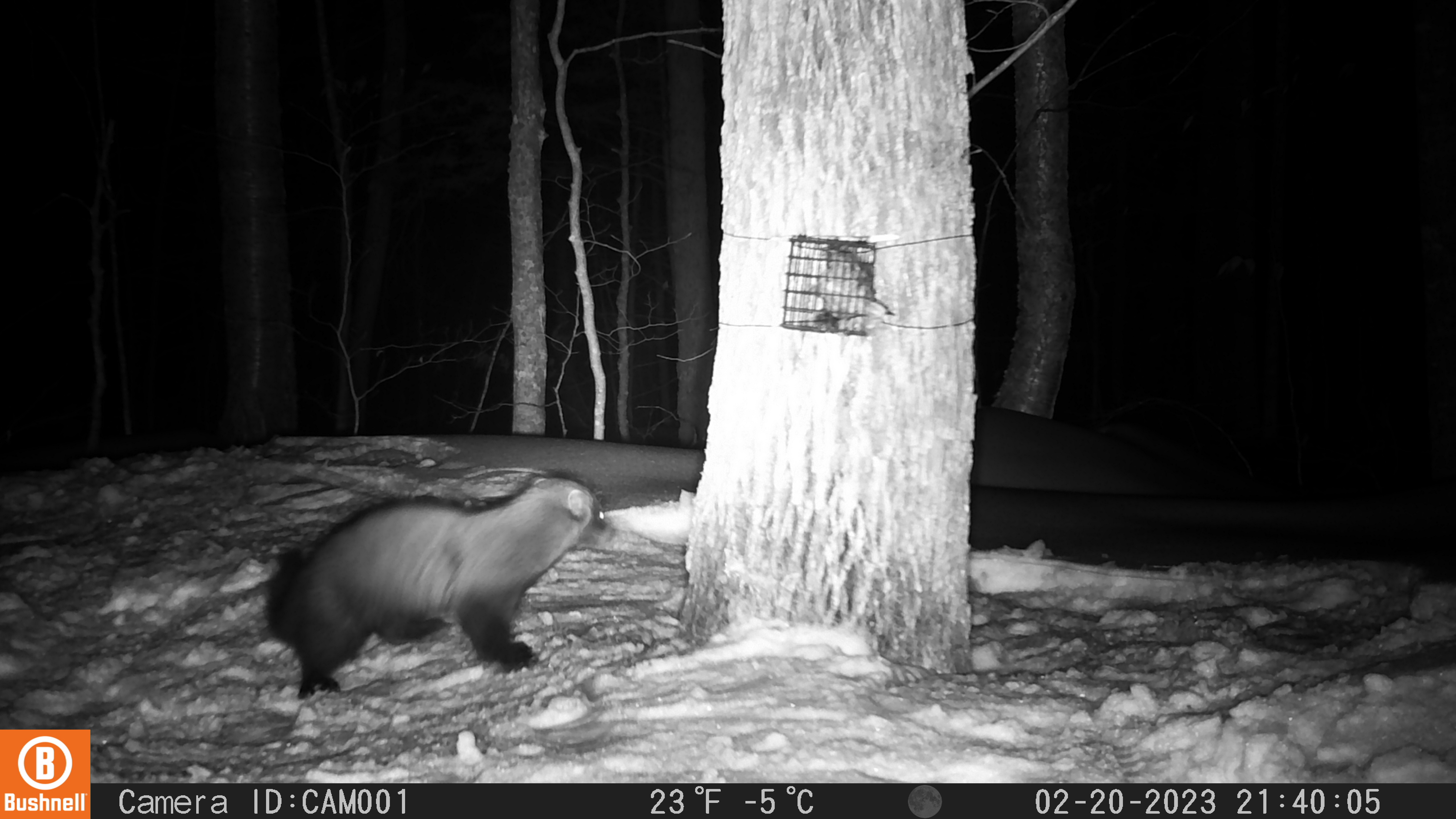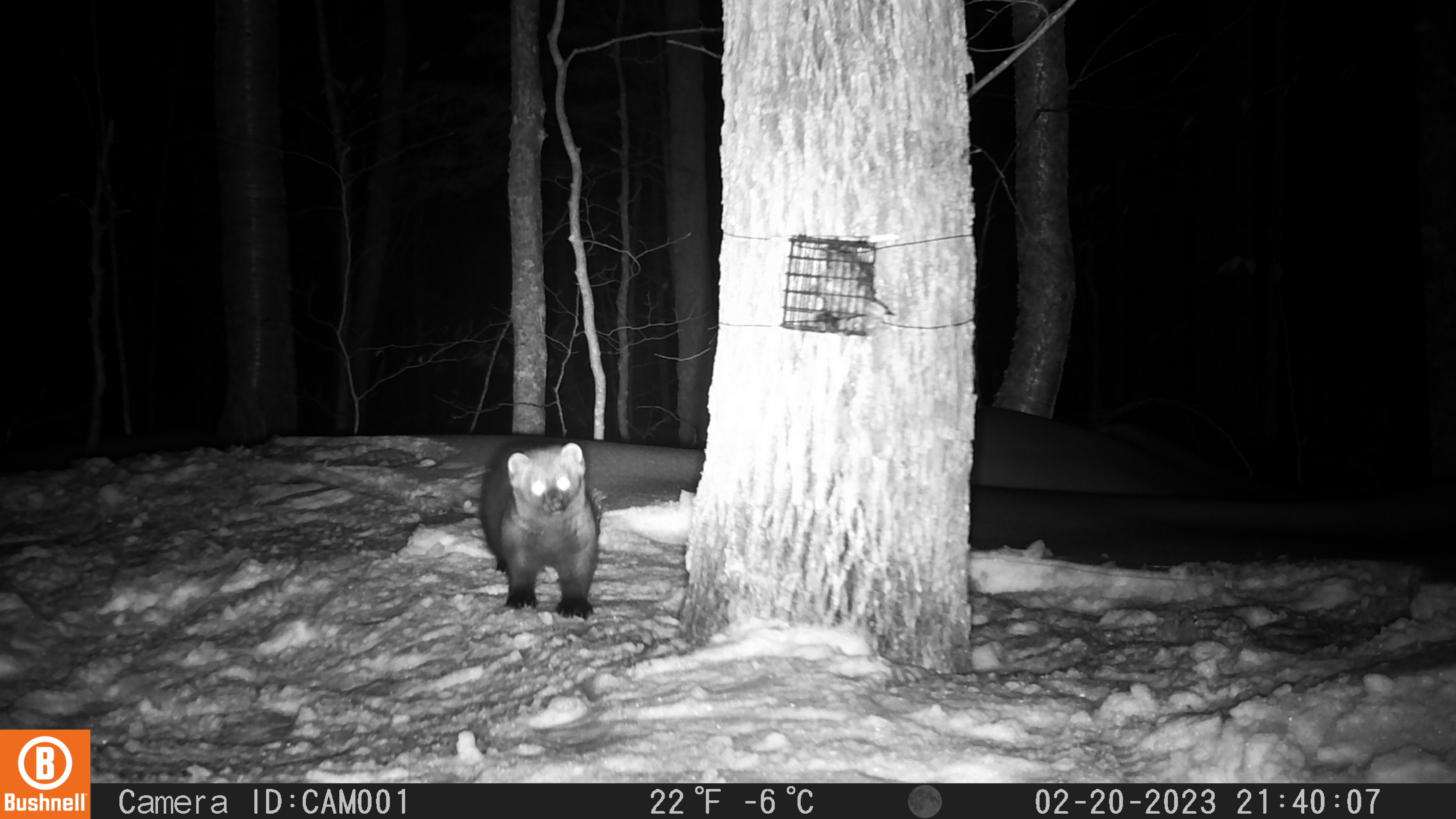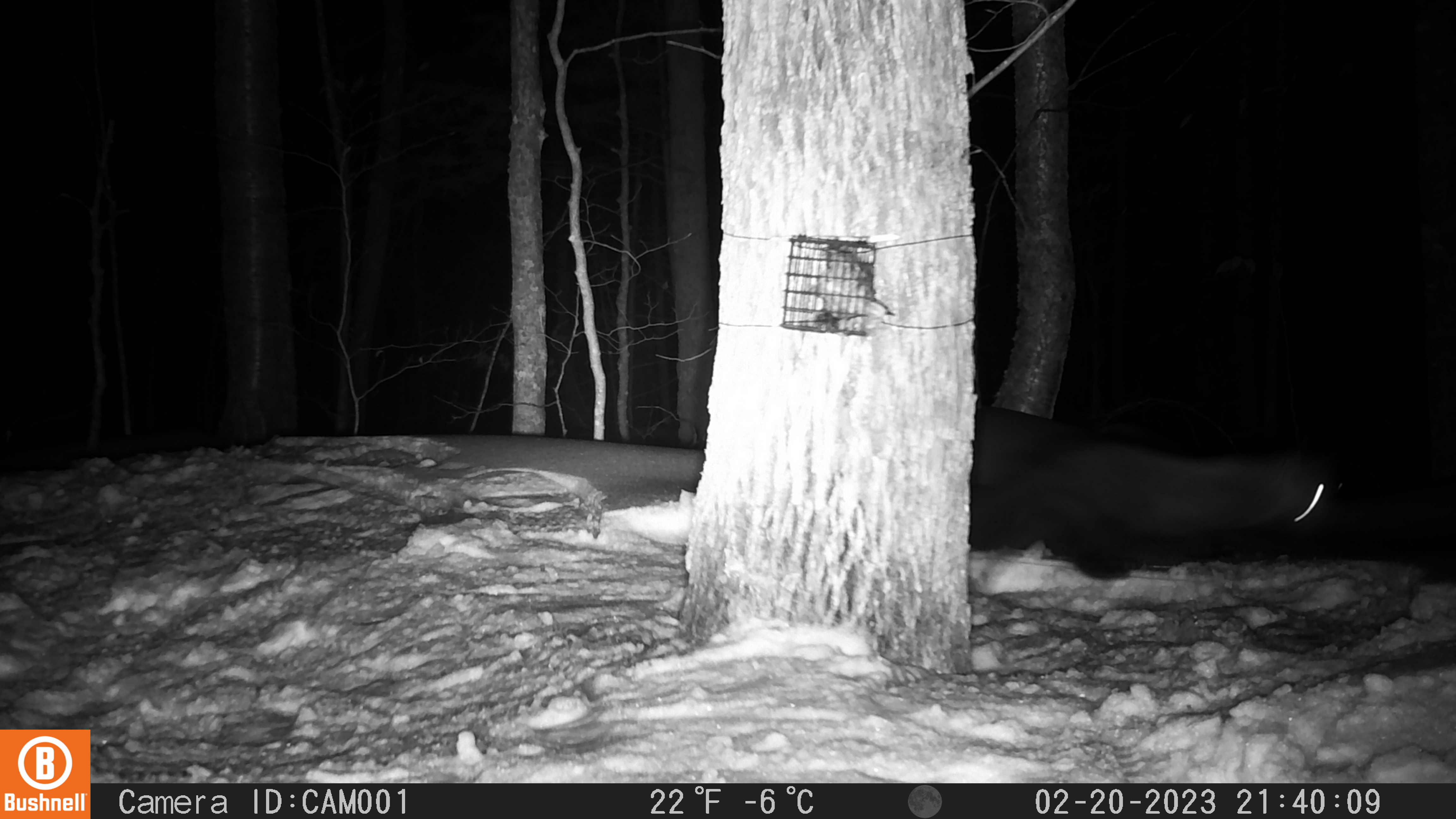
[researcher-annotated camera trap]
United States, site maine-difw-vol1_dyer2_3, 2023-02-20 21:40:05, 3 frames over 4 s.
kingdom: Animalia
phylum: Chordata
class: Mammalia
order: Carnivora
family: Mustelidae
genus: Pekania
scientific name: Pekania pennanti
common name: fisher